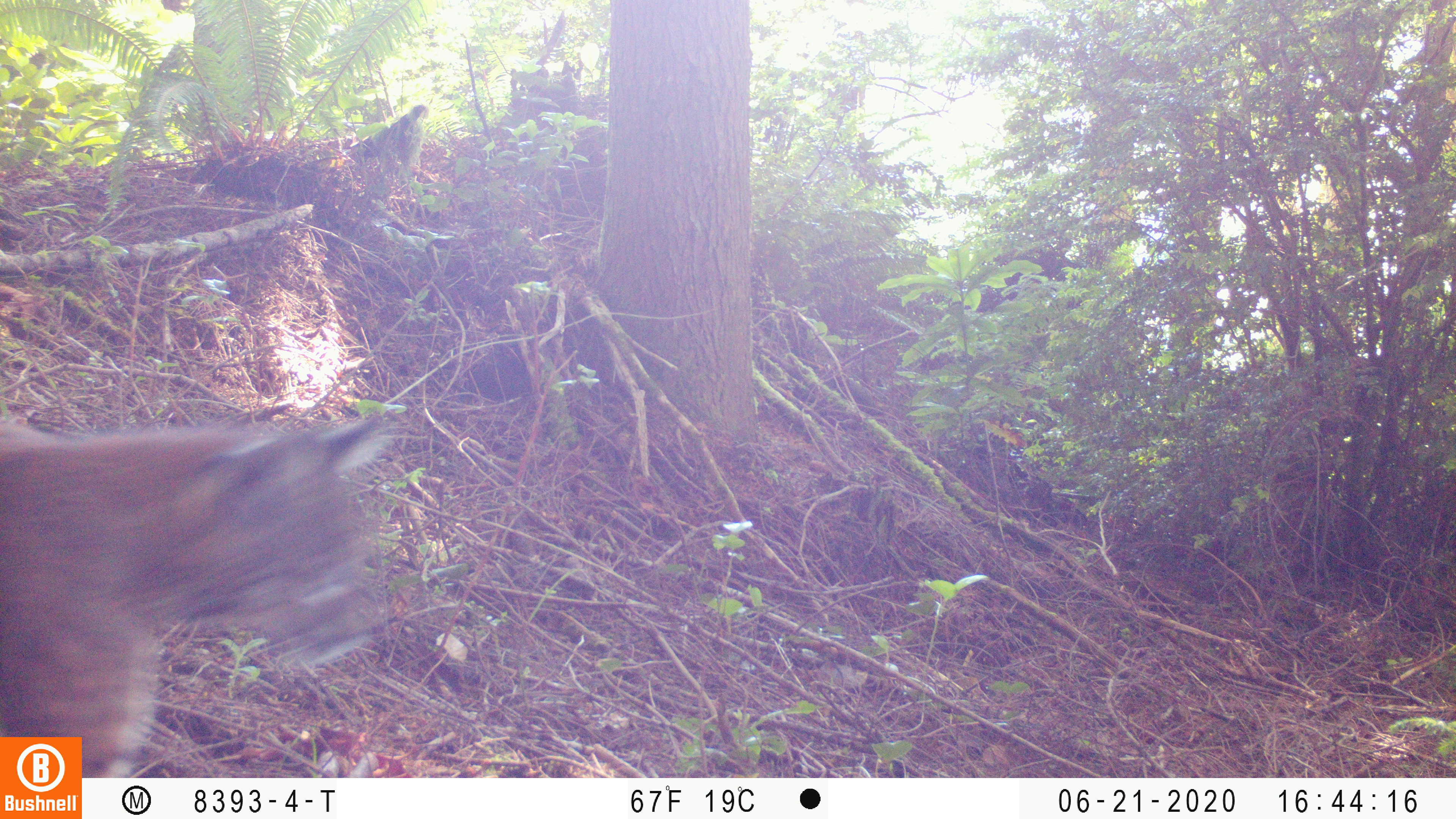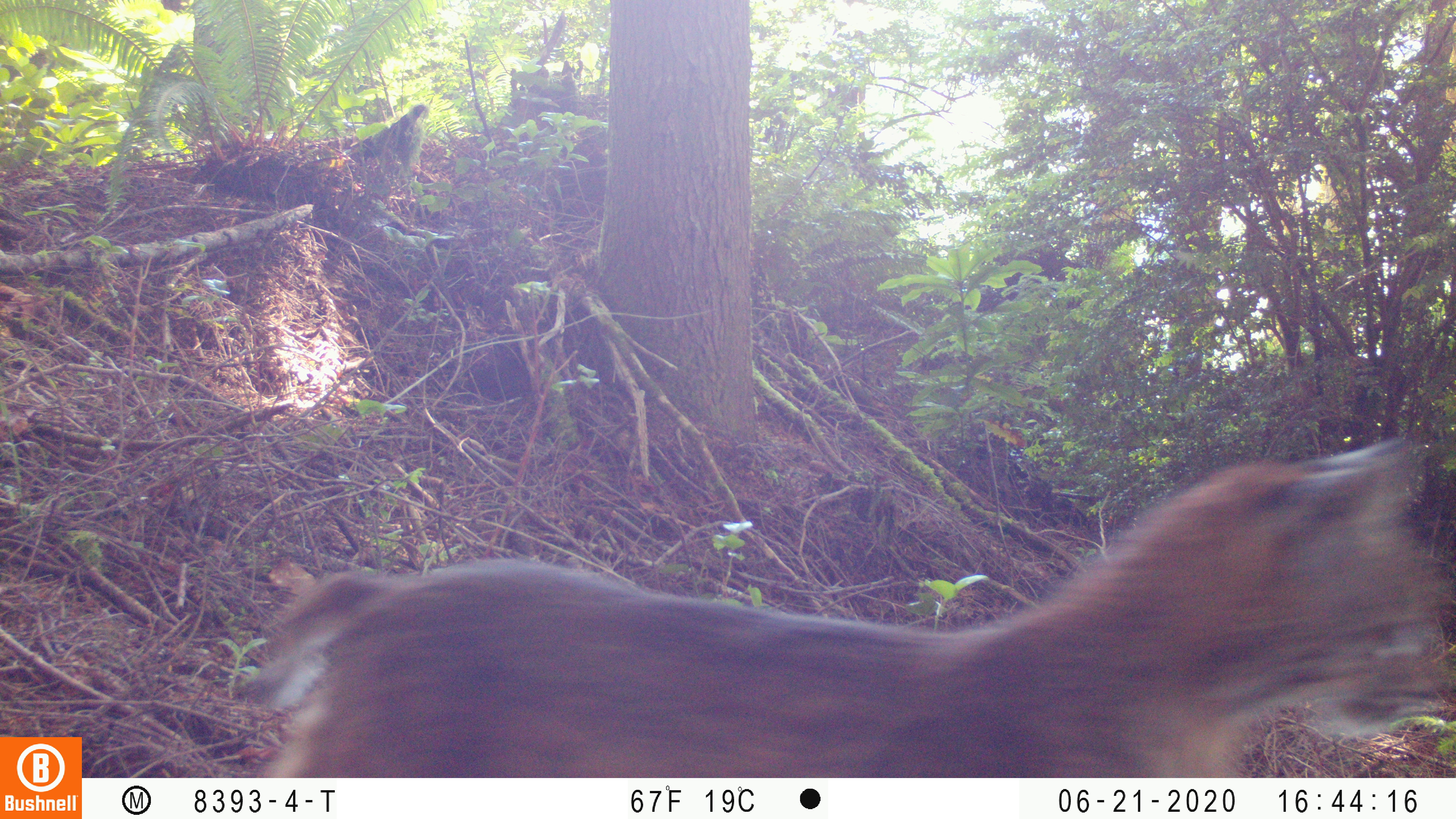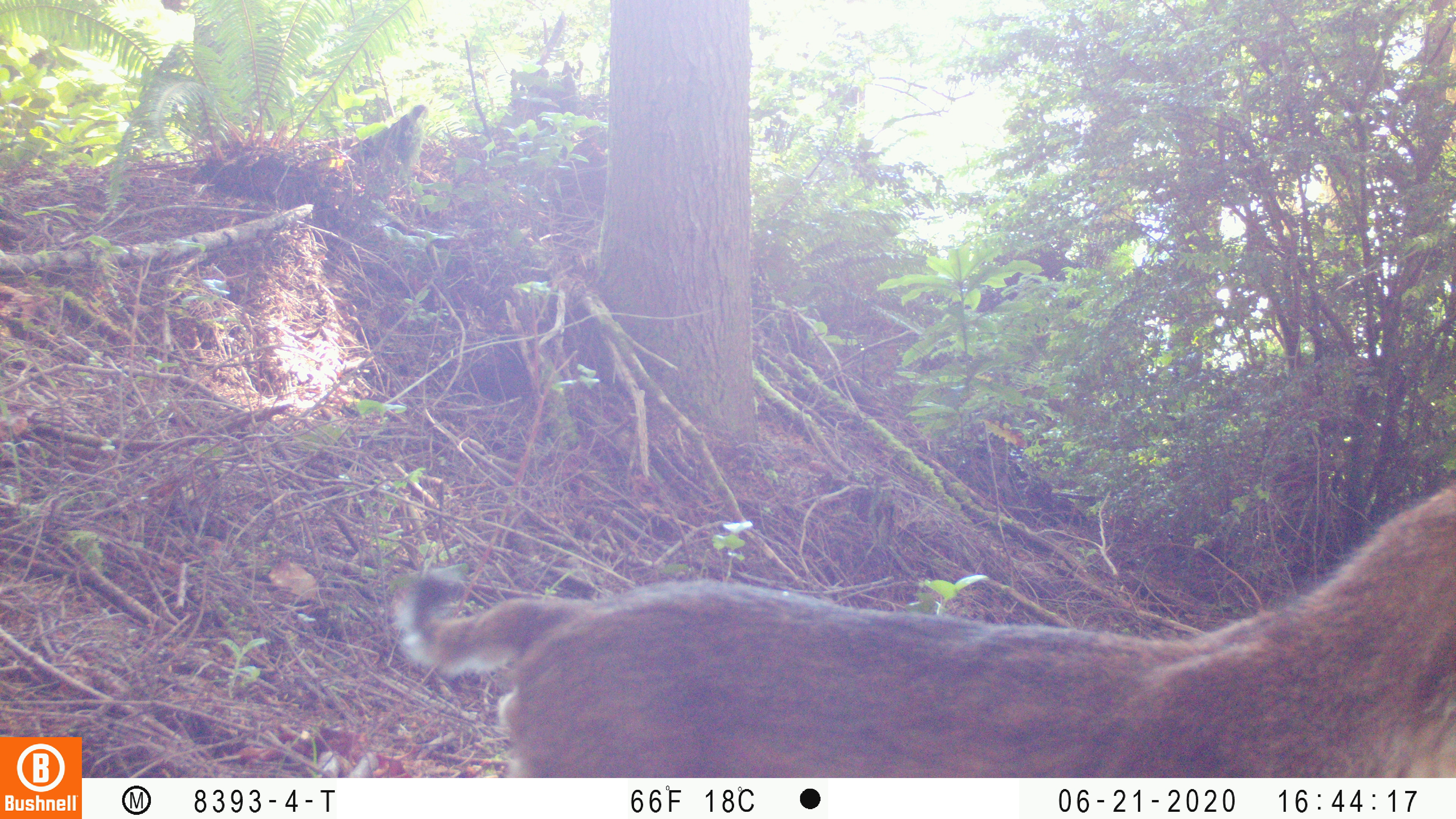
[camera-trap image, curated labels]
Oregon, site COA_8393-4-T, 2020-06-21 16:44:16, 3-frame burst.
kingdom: Animalia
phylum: Chordata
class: Mammalia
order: Carnivora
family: Felidae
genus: Lynx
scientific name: Lynx rufus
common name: bobcat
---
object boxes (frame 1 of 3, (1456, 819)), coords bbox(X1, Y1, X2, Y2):
bobcat: bbox(0, 399, 398, 732)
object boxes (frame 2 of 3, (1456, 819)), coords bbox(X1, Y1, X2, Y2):
bobcat: bbox(219, 424, 1450, 775)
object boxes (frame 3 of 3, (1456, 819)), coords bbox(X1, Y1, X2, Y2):
bobcat: bbox(367, 468, 1450, 775)